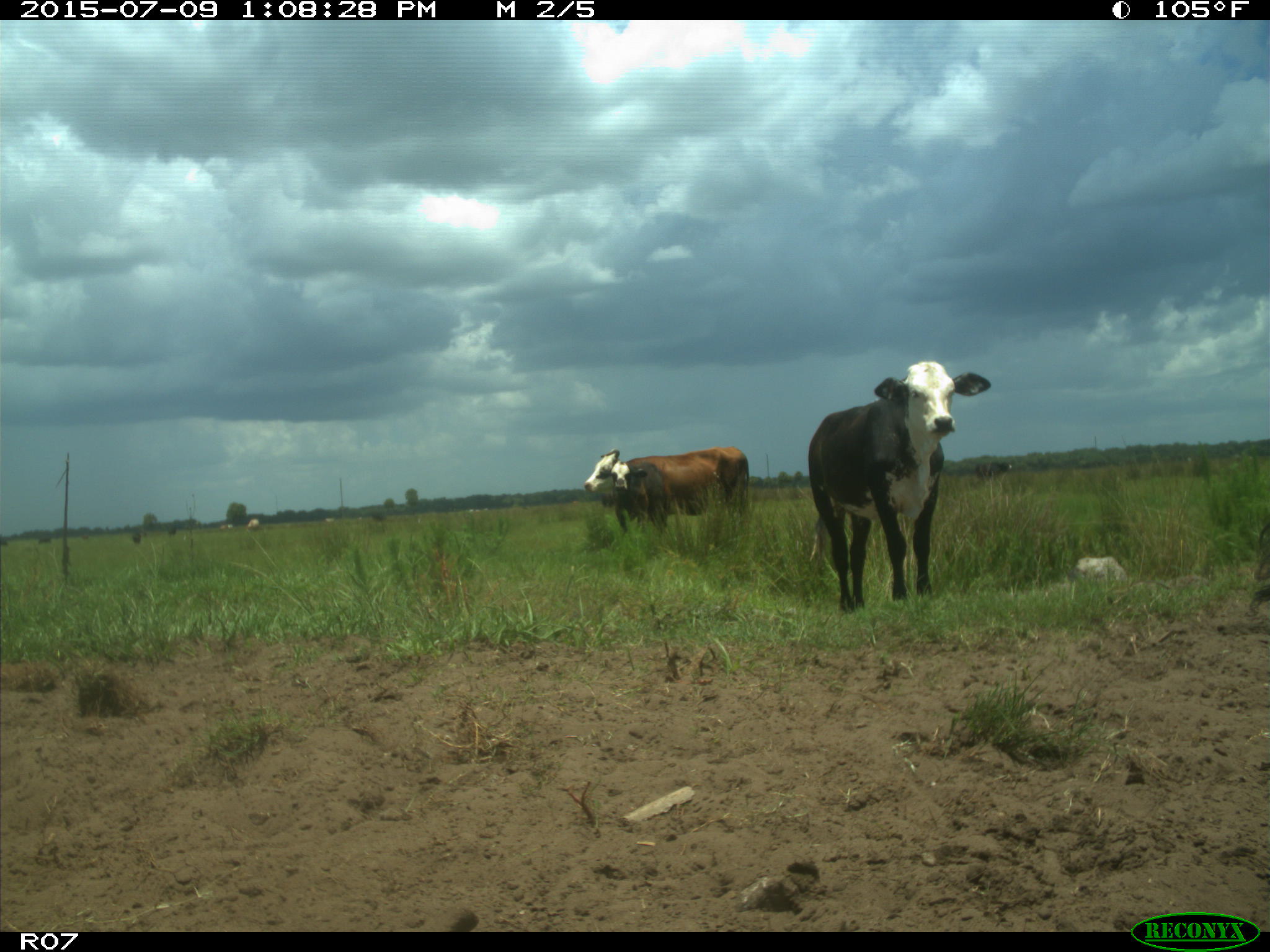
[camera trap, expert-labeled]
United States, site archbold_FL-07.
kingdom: Animalia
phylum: Chordata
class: Mammalia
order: Artiodactyla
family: Bovidae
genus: Bos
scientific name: Bos taurus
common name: domestic cow